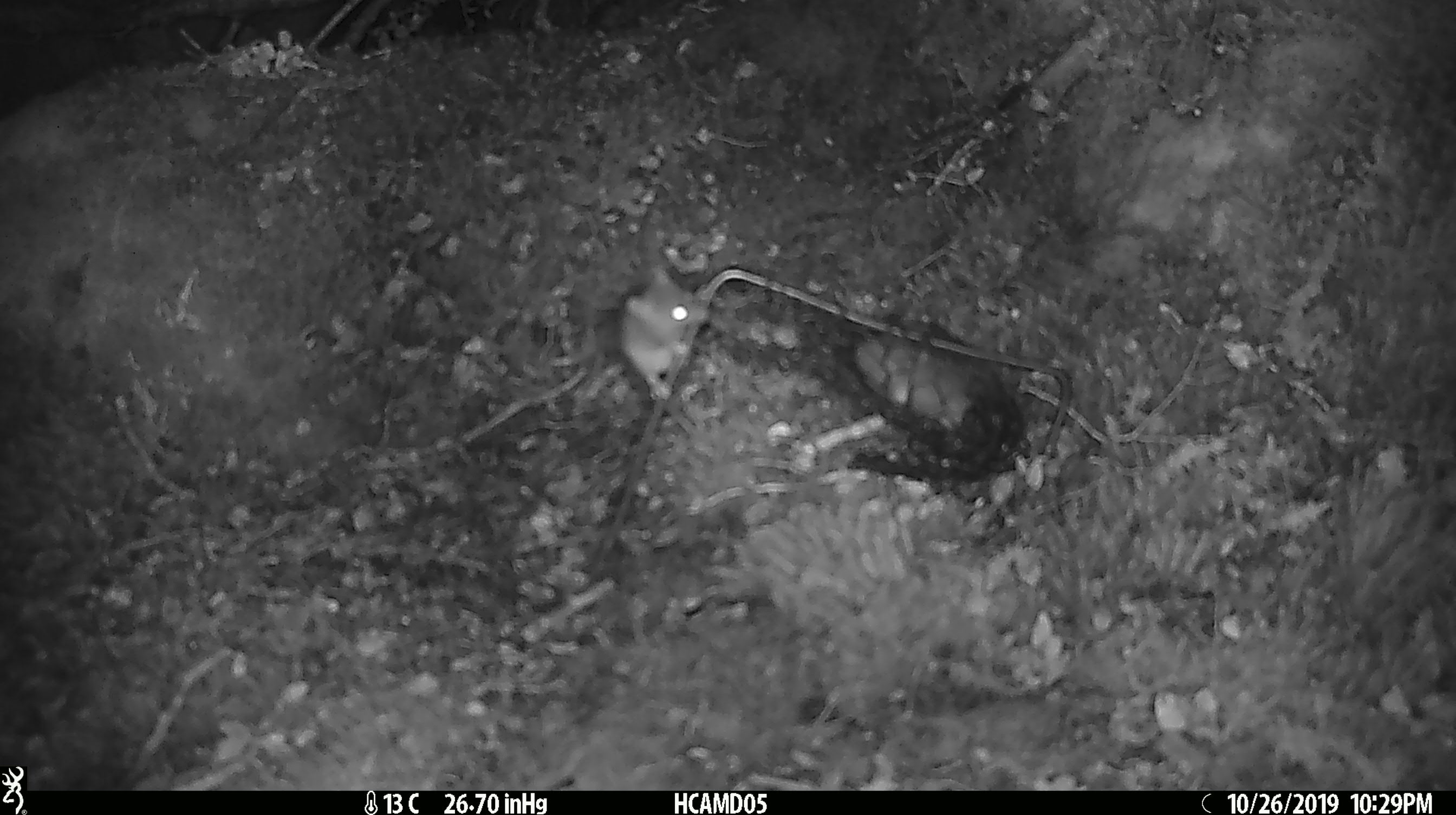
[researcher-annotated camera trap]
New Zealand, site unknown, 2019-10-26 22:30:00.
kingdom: Animalia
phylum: Chordata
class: Mammalia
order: Rodentia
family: Muridae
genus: Mus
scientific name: Mus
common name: mouse